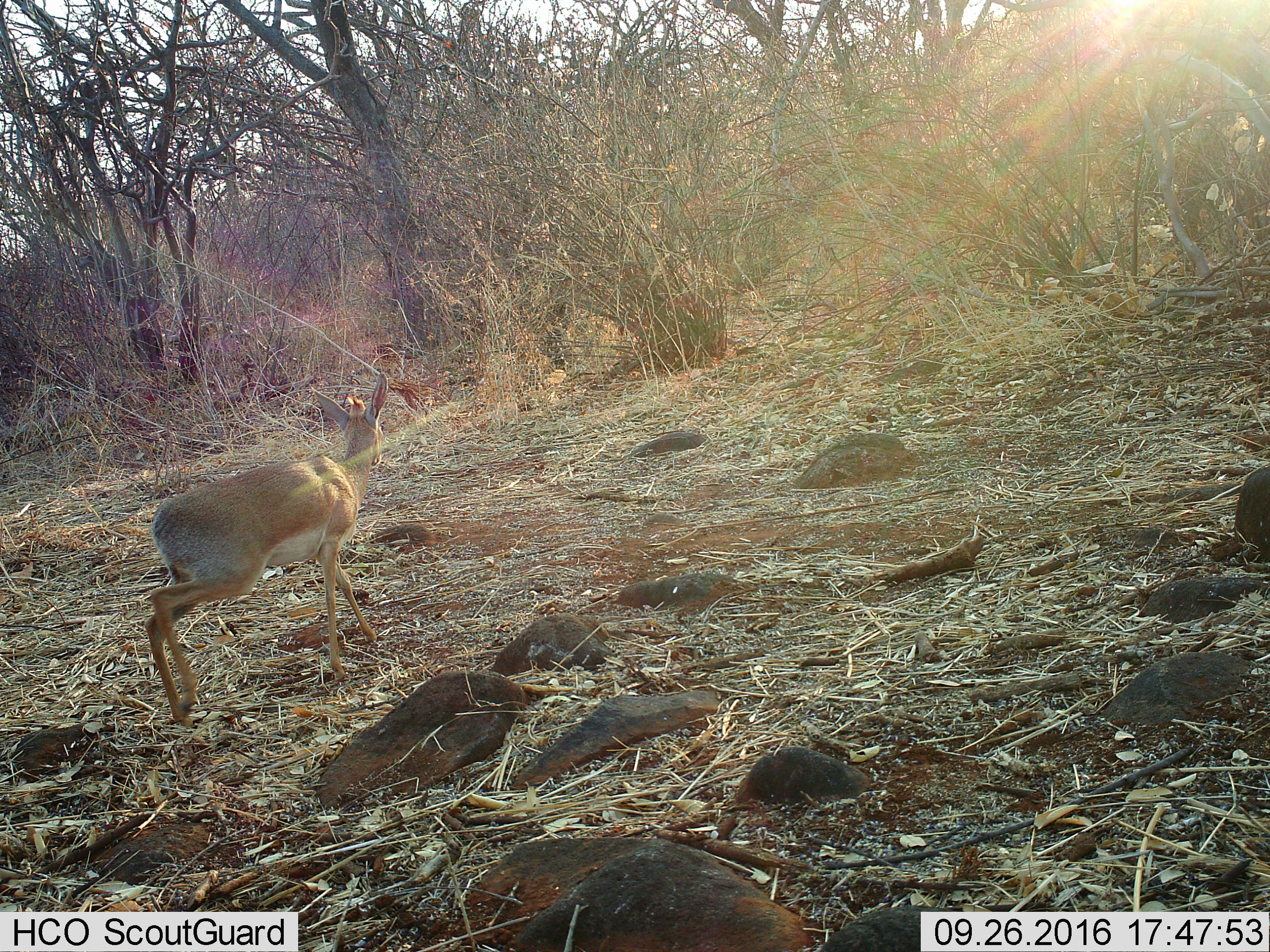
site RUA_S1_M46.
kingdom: Animalia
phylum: Chordata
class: Mammalia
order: Artiodactyla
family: Bovidae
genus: Madoqua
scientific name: Madoqua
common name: dik-dik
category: dikdik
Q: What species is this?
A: Dikdik (dik-dik) (Madoqua).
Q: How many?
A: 1.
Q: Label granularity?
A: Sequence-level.